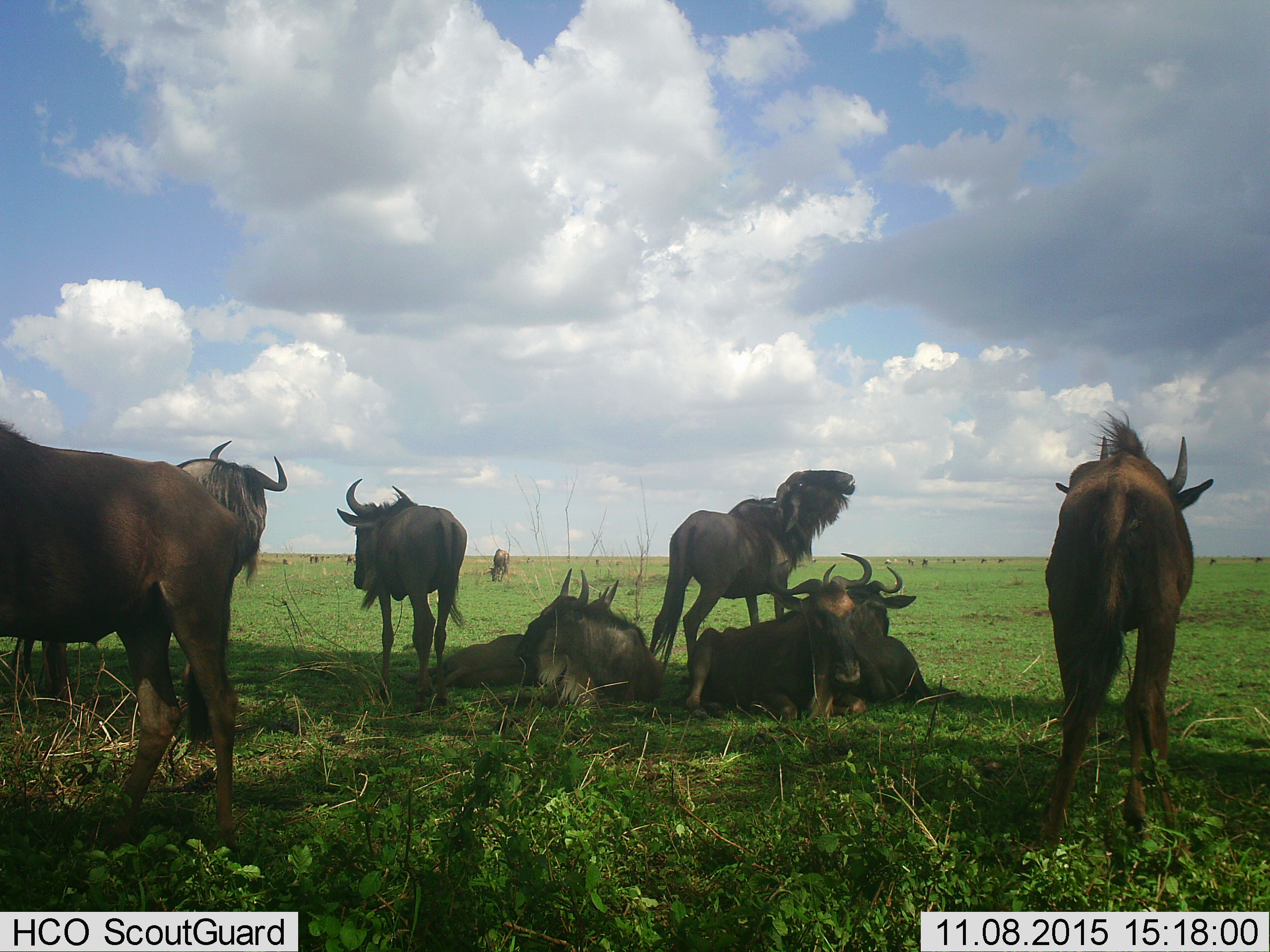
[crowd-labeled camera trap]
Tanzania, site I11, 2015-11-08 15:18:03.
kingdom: Animalia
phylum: Chordata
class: Mammalia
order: Artiodactyla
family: Bovidae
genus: Connochaetes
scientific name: Connochaetes taurinus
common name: blue wildebeest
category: wildebeest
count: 11-50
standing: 90%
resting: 100%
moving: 20%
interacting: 0%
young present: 10%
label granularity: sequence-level